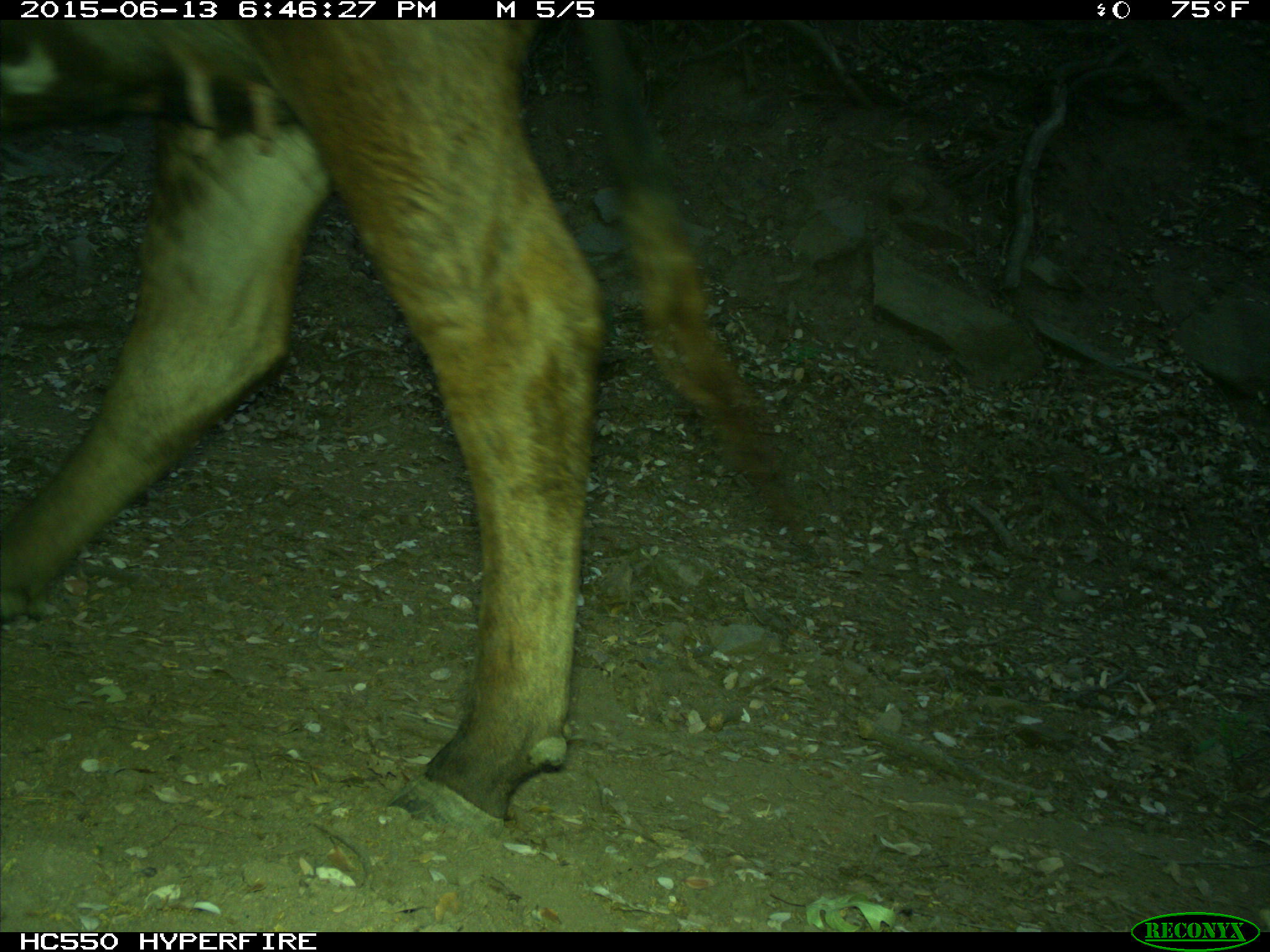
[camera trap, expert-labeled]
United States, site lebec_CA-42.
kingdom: Animalia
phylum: Chordata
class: Mammalia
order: Artiodactyla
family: Bovidae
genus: Bos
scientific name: Bos taurus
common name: domestic cow